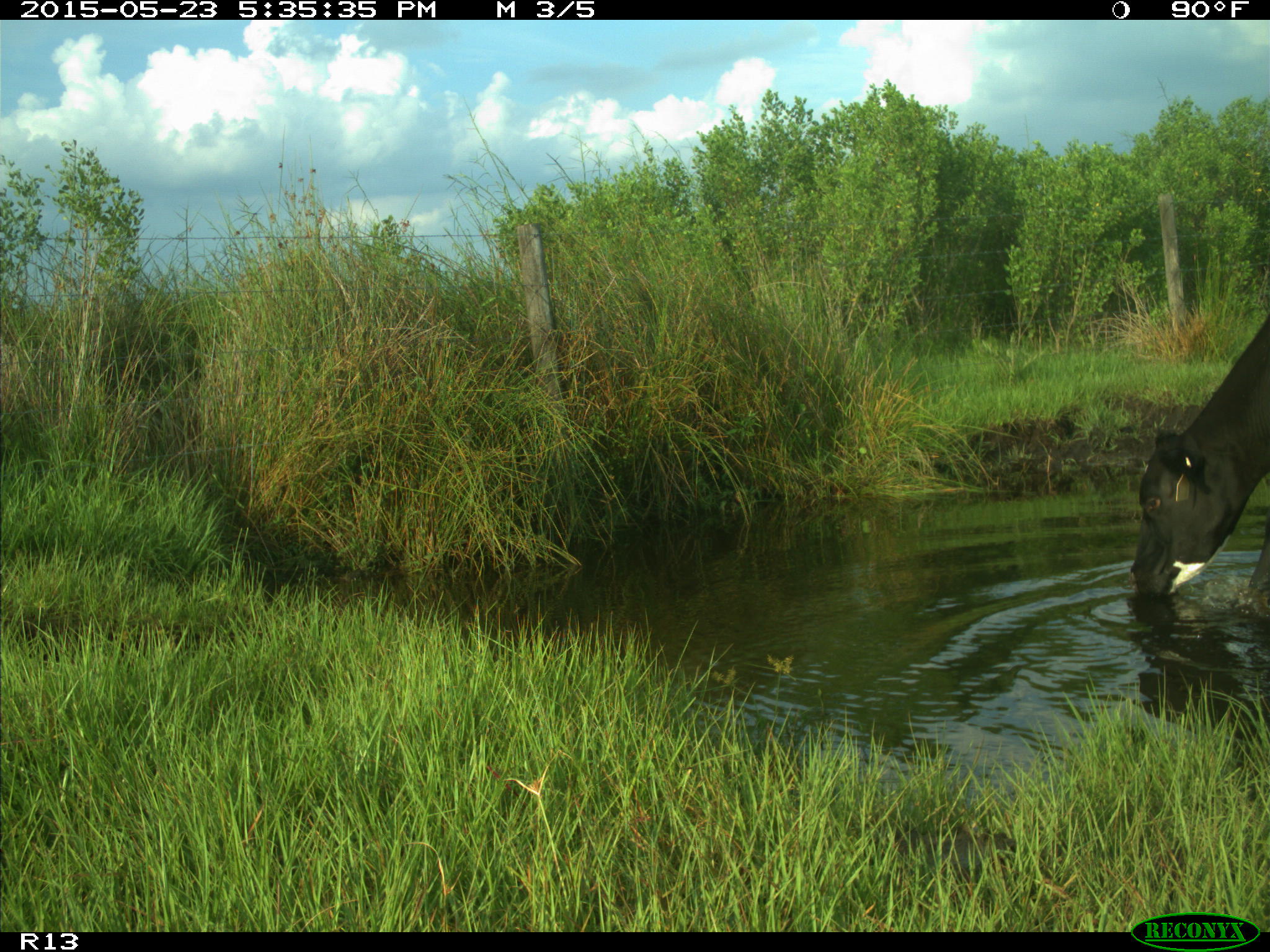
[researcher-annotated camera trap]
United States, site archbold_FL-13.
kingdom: Animalia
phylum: Chordata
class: Mammalia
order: Artiodactyla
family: Bovidae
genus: Bos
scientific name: Bos taurus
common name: domestic cow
Bos taurus (domestic cow).